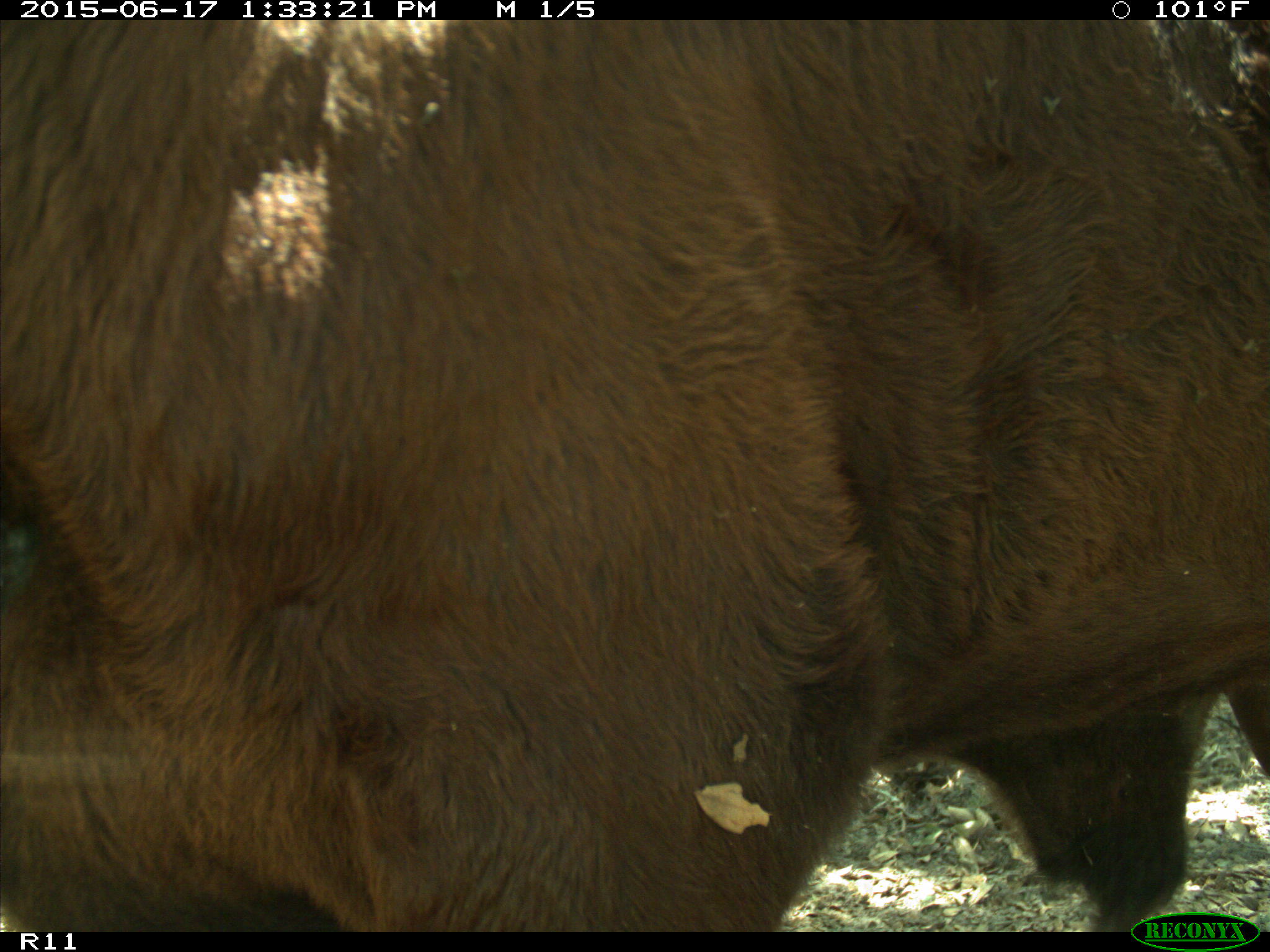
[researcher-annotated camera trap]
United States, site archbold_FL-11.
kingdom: Animalia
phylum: Chordata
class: Mammalia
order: Artiodactyla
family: Bovidae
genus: Bos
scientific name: Bos taurus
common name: domestic cow